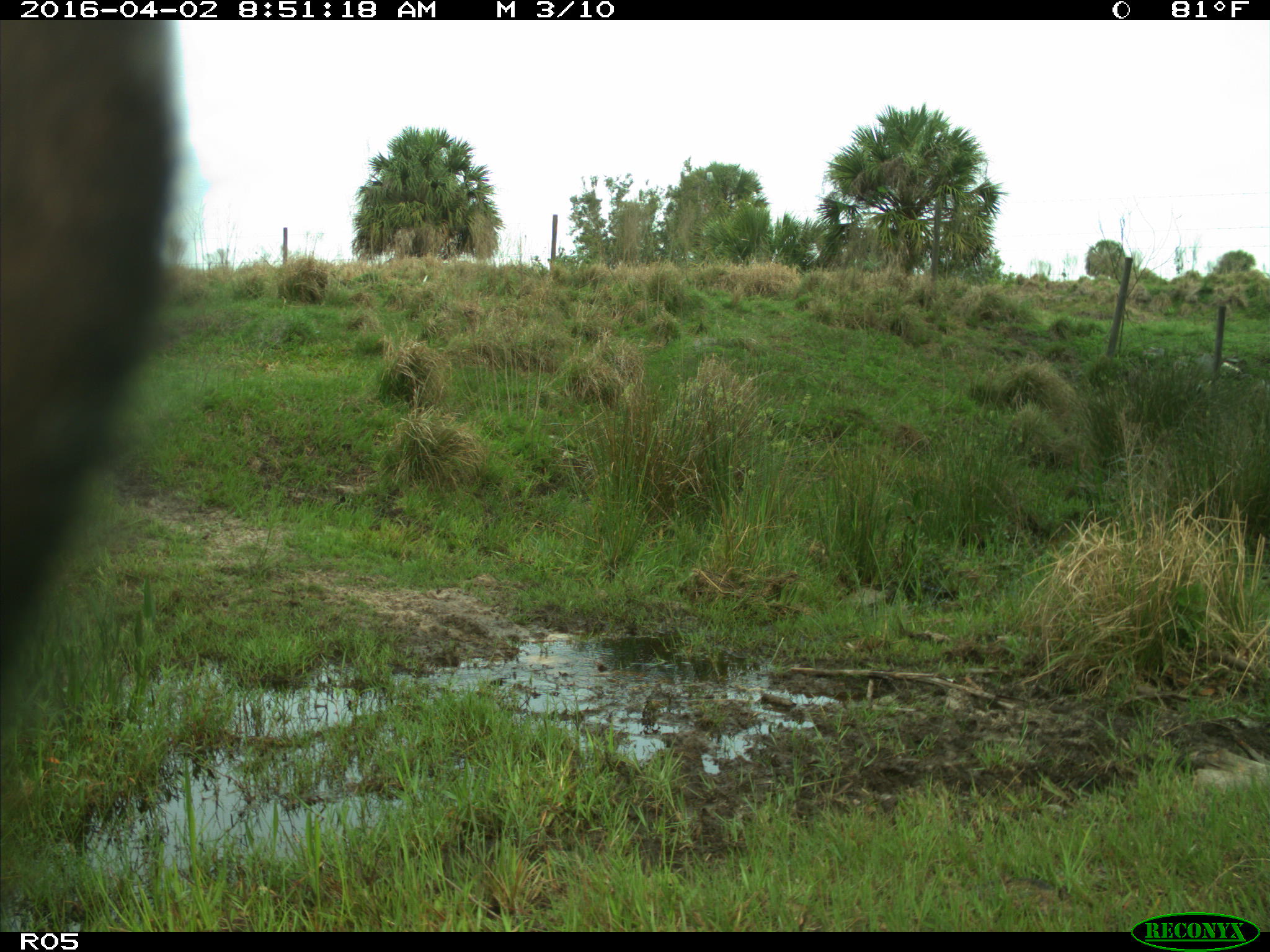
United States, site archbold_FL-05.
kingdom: Animalia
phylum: Chordata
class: Mammalia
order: Artiodactyla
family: Bovidae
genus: Bos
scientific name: Bos taurus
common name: domestic cow